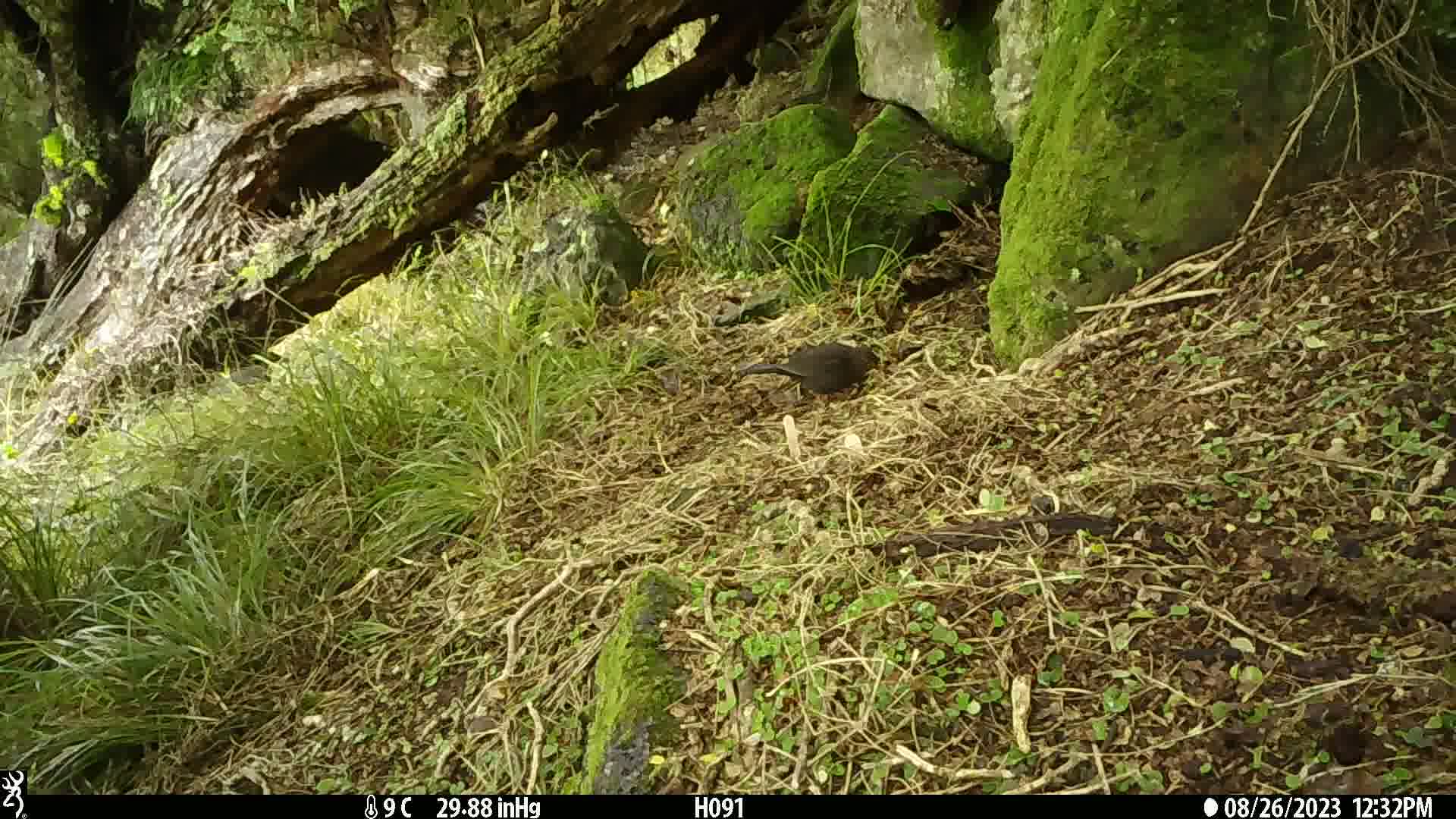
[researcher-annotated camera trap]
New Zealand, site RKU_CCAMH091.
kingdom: Animalia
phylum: Chordata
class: Aves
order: Passeriformes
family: Turdidae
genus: Turdus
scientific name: Turdus merula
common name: eurasian blackbird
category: blackbird